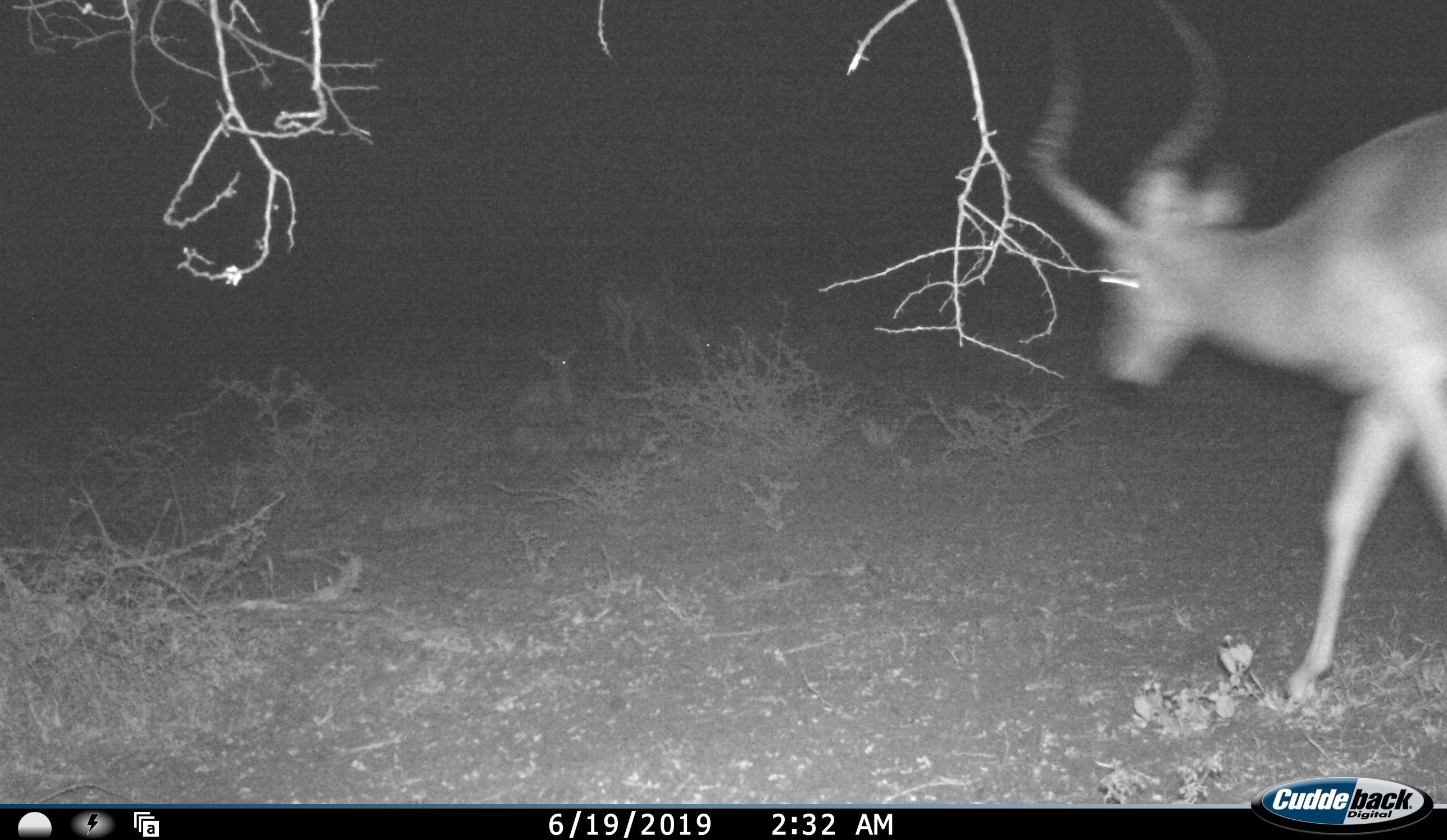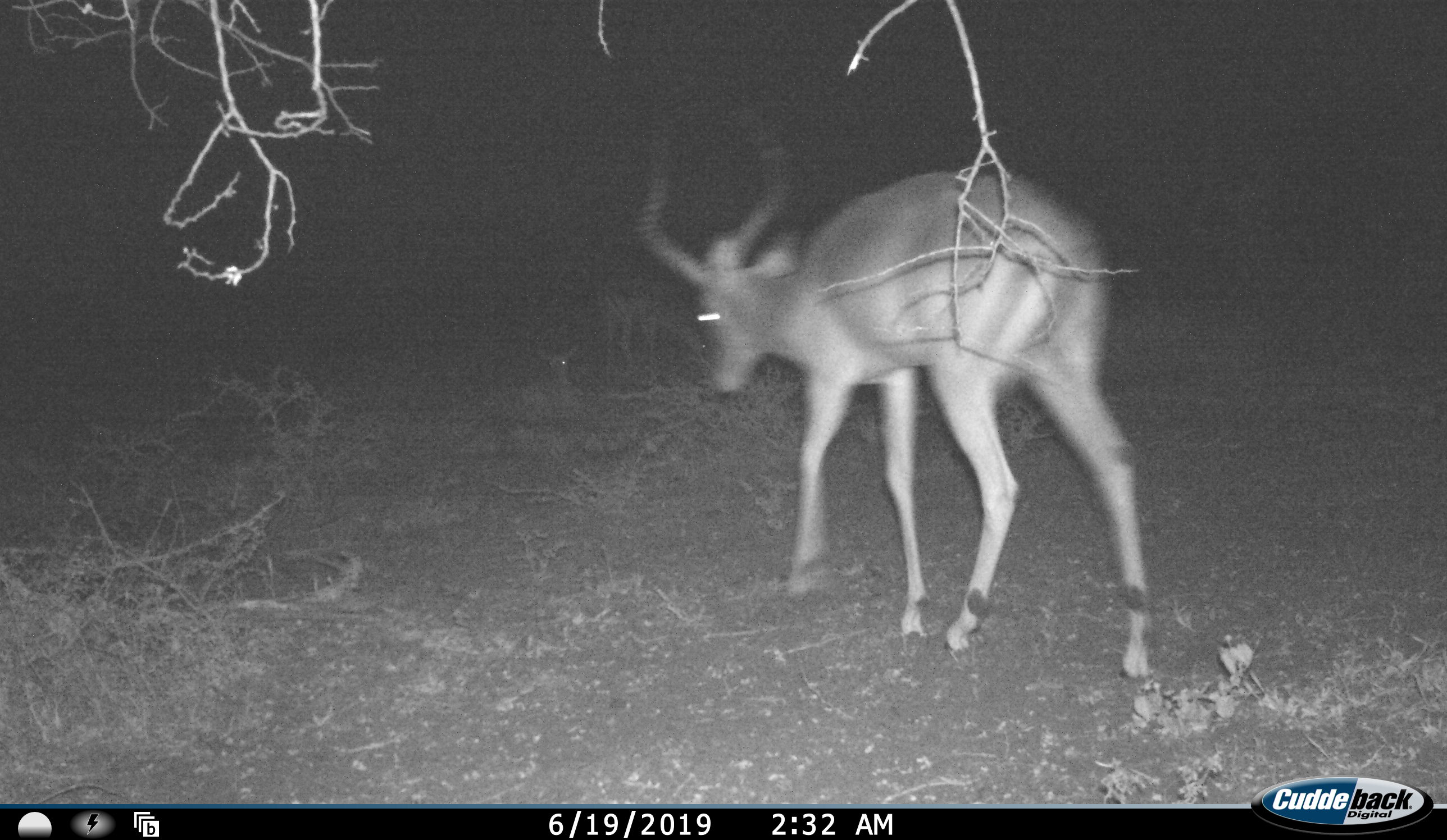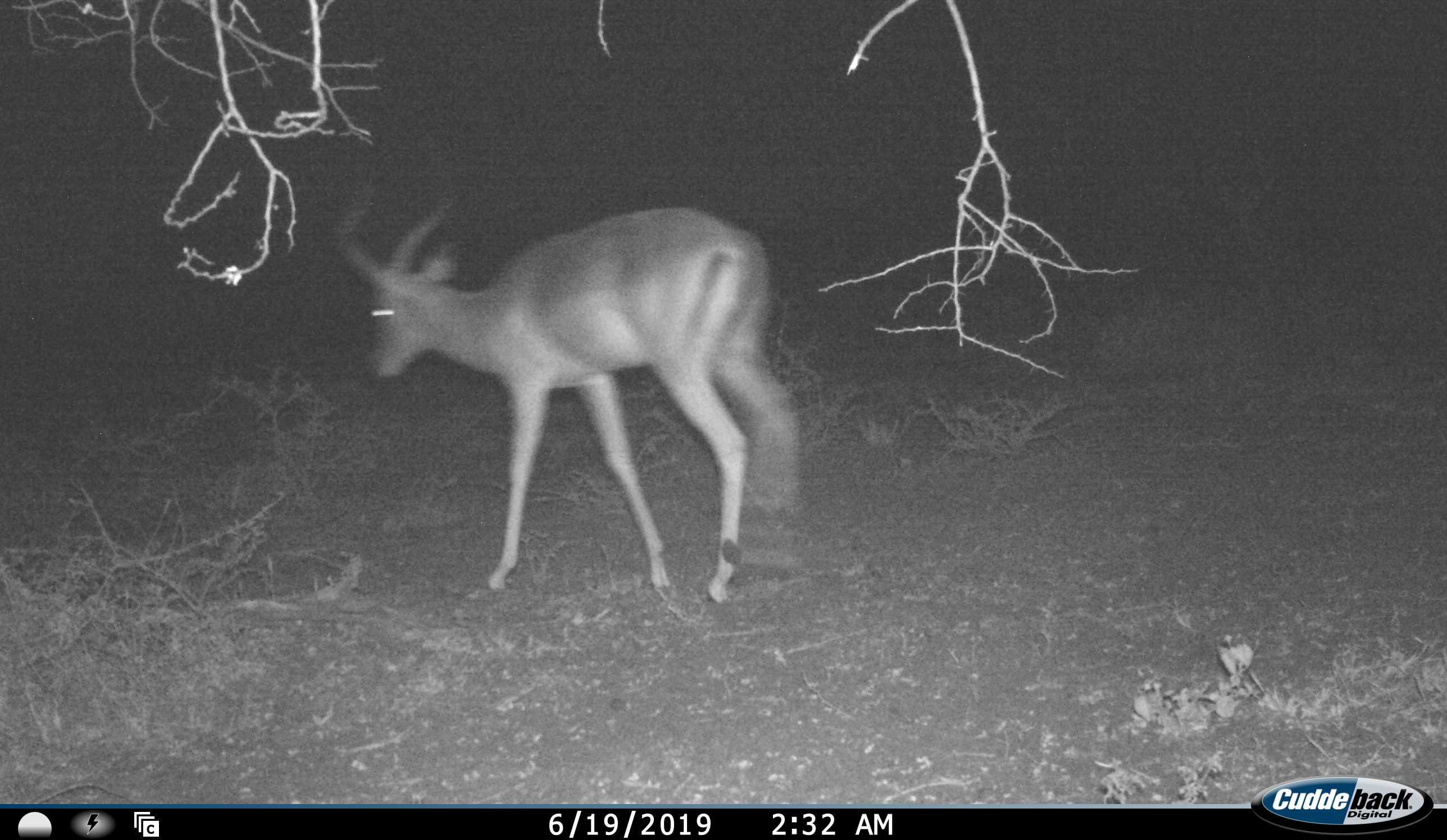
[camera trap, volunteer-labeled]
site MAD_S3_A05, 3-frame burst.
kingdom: Animalia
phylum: Chordata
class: Mammalia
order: Artiodactyla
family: Bovidae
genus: Aepyceros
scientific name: Aepyceros melampus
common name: impala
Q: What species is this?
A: Impala (Aepyceros melampus).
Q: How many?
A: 1.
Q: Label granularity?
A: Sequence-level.